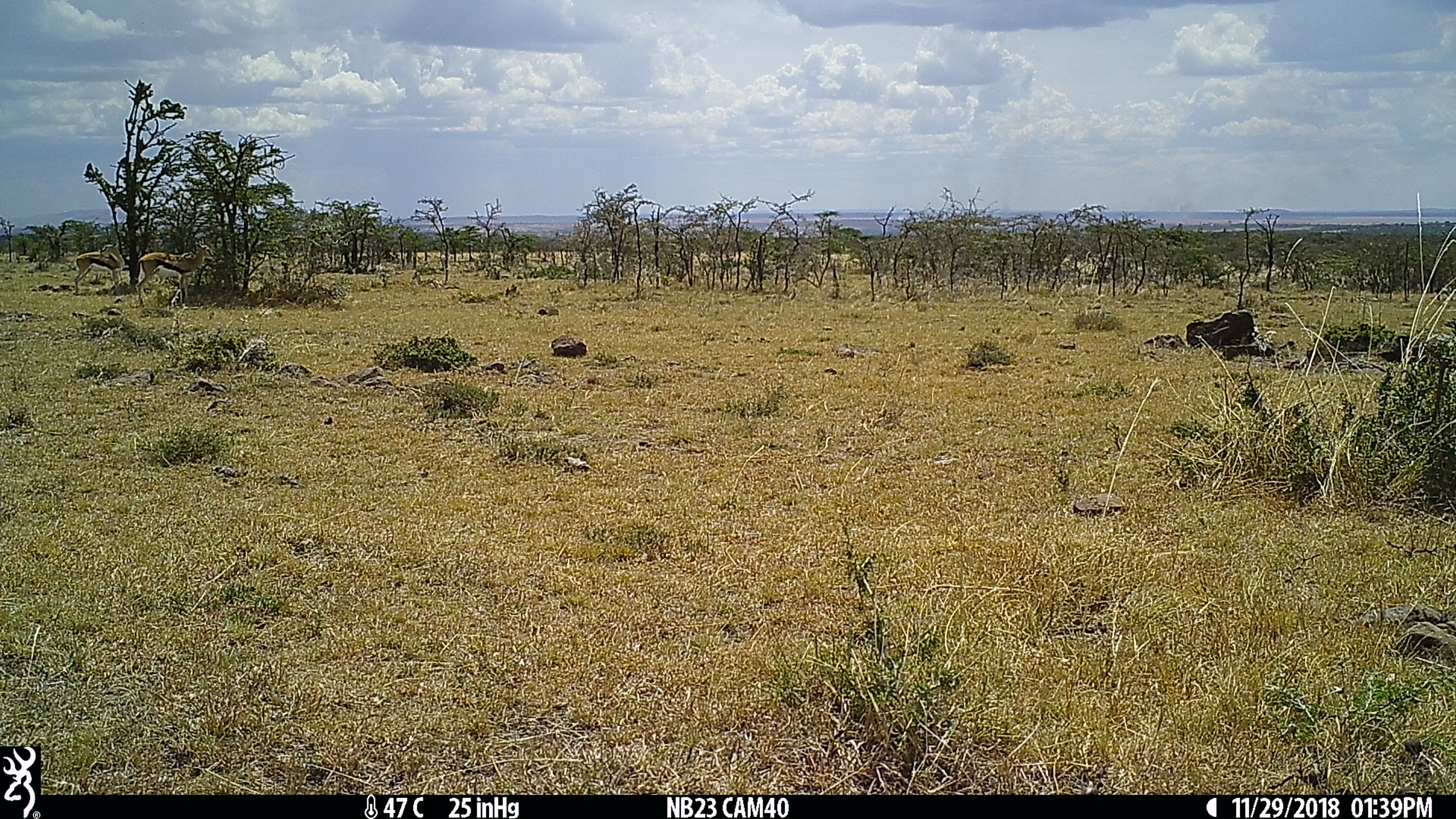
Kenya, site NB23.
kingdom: Animalia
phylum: Chordata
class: Mammalia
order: Artiodactyla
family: Bovidae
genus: Eudorcas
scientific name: Eudorcas thomsonii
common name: thomon's gazelle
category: gazelle thomsons